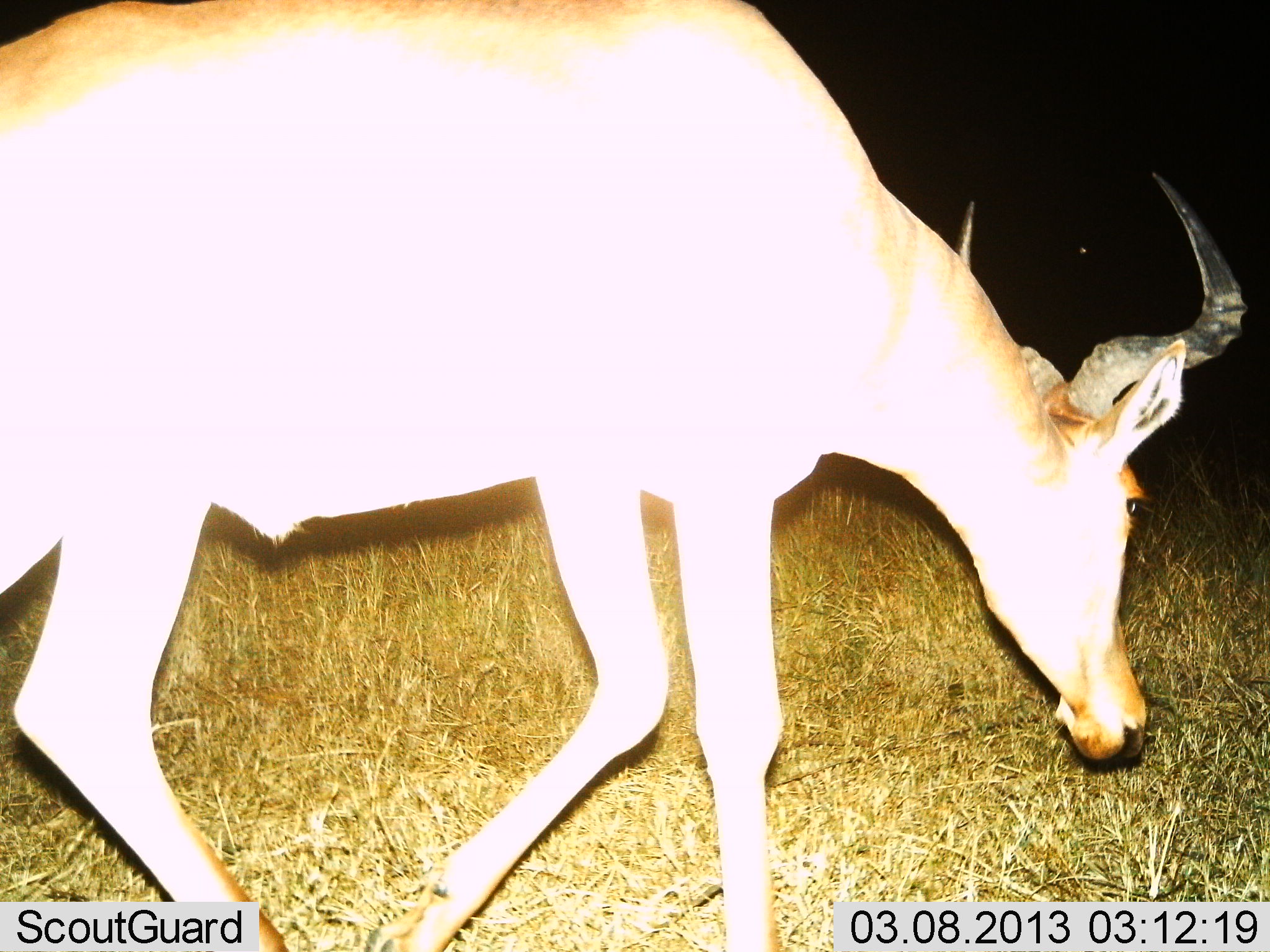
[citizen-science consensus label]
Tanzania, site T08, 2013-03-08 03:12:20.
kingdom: Animalia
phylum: Chordata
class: Mammalia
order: Artiodactyla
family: Bovidae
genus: Alcelaphus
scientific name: Alcelaphus buselaphus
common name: hartebeest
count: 1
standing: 13%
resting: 0%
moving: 52%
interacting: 0%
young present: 0%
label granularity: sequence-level